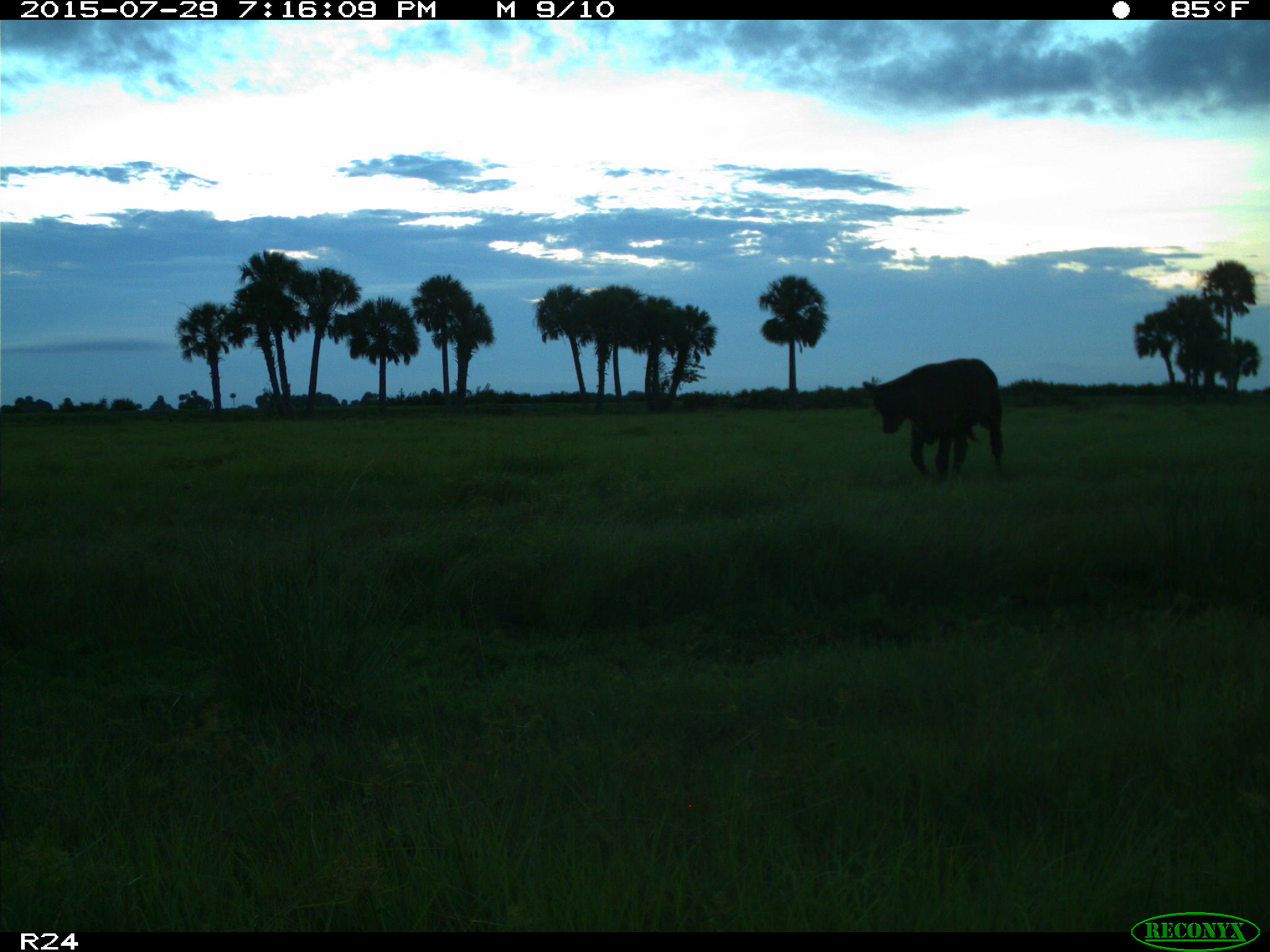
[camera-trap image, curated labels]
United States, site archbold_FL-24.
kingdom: Animalia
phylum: Chordata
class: Mammalia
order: Artiodactyla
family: Bovidae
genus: Bos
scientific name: Bos taurus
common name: domestic cow